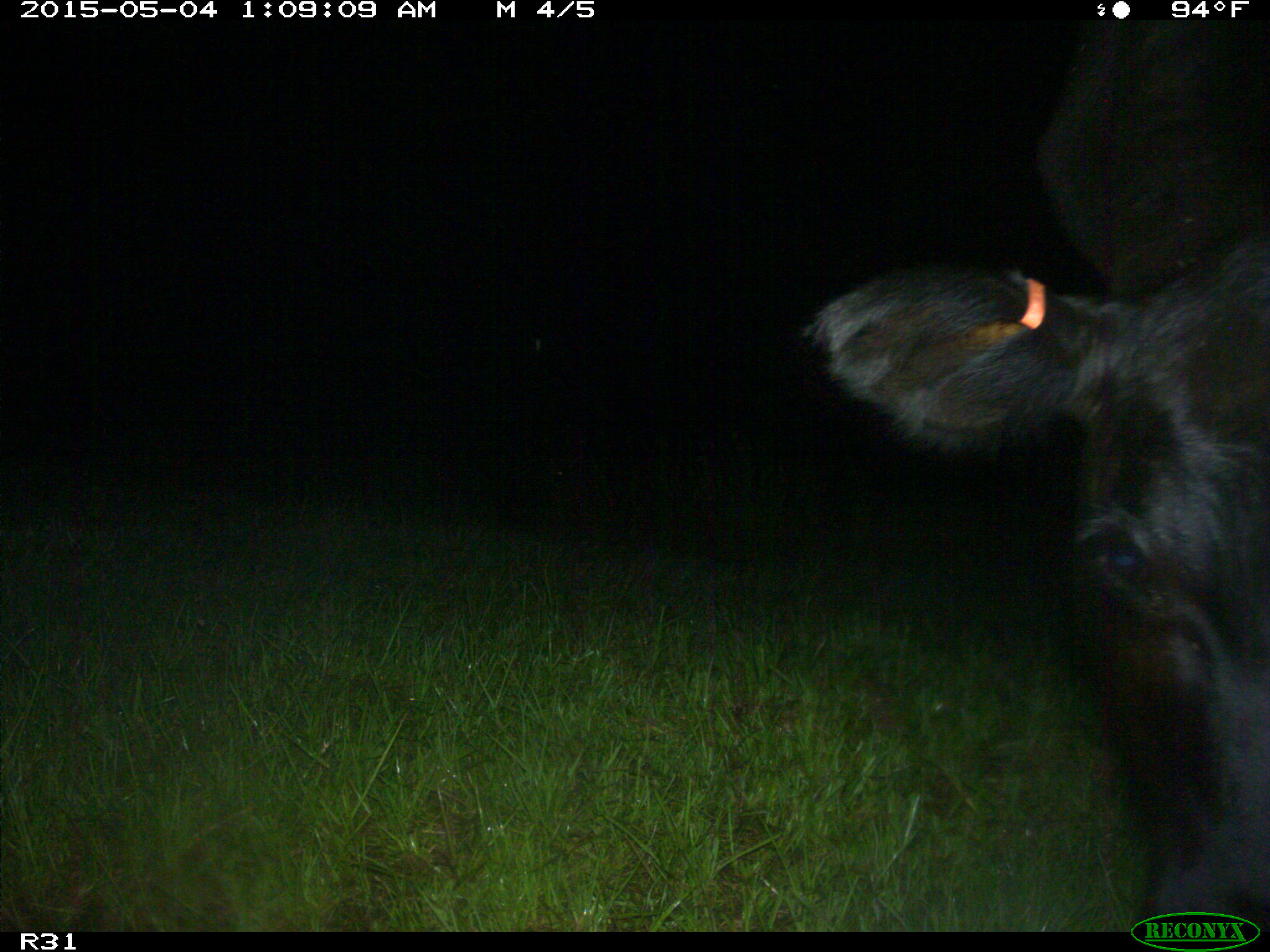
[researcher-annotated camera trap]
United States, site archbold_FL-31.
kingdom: Animalia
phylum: Chordata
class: Mammalia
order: Artiodactyla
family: Bovidae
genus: Bos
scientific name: Bos taurus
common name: domestic cow